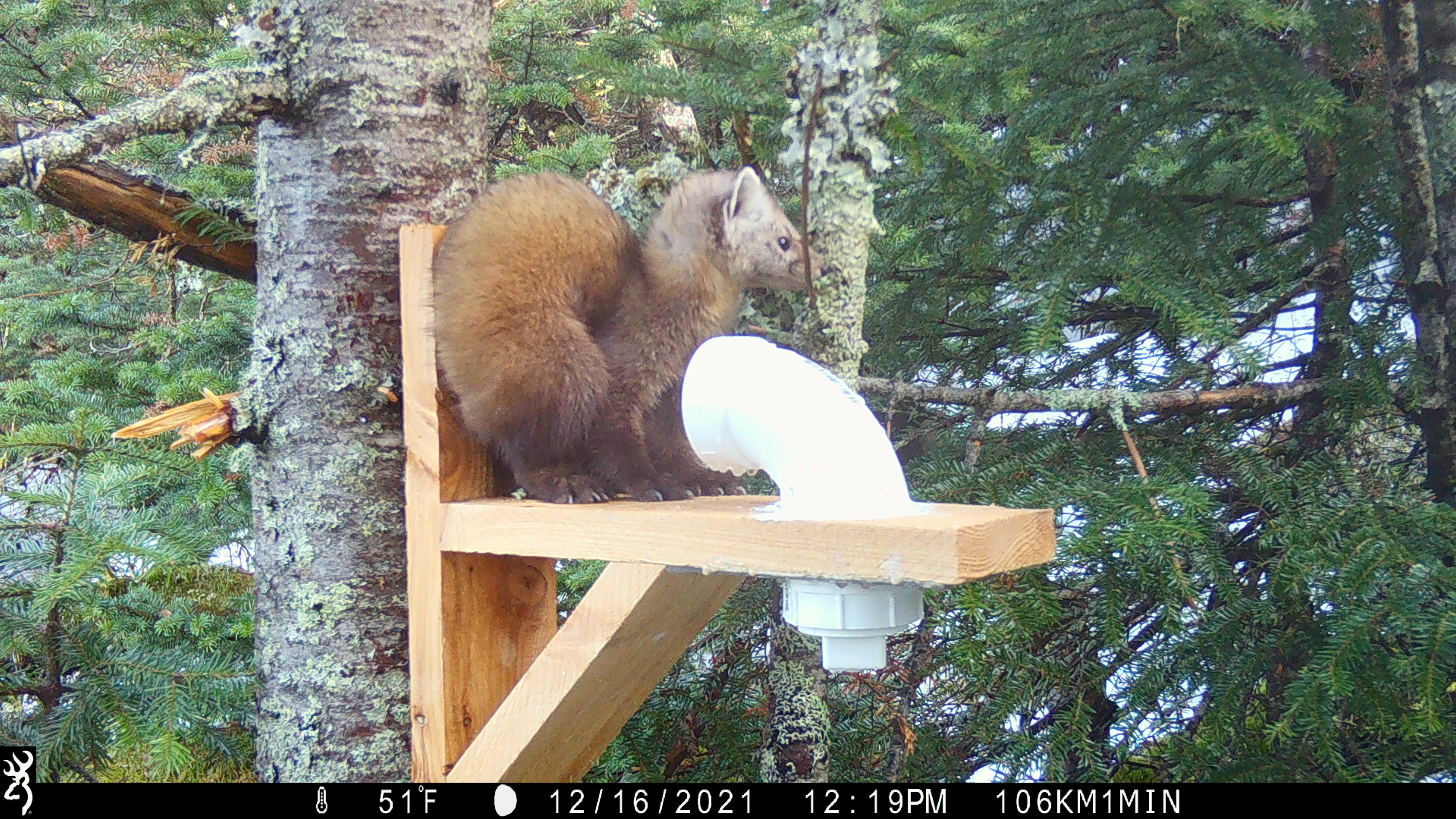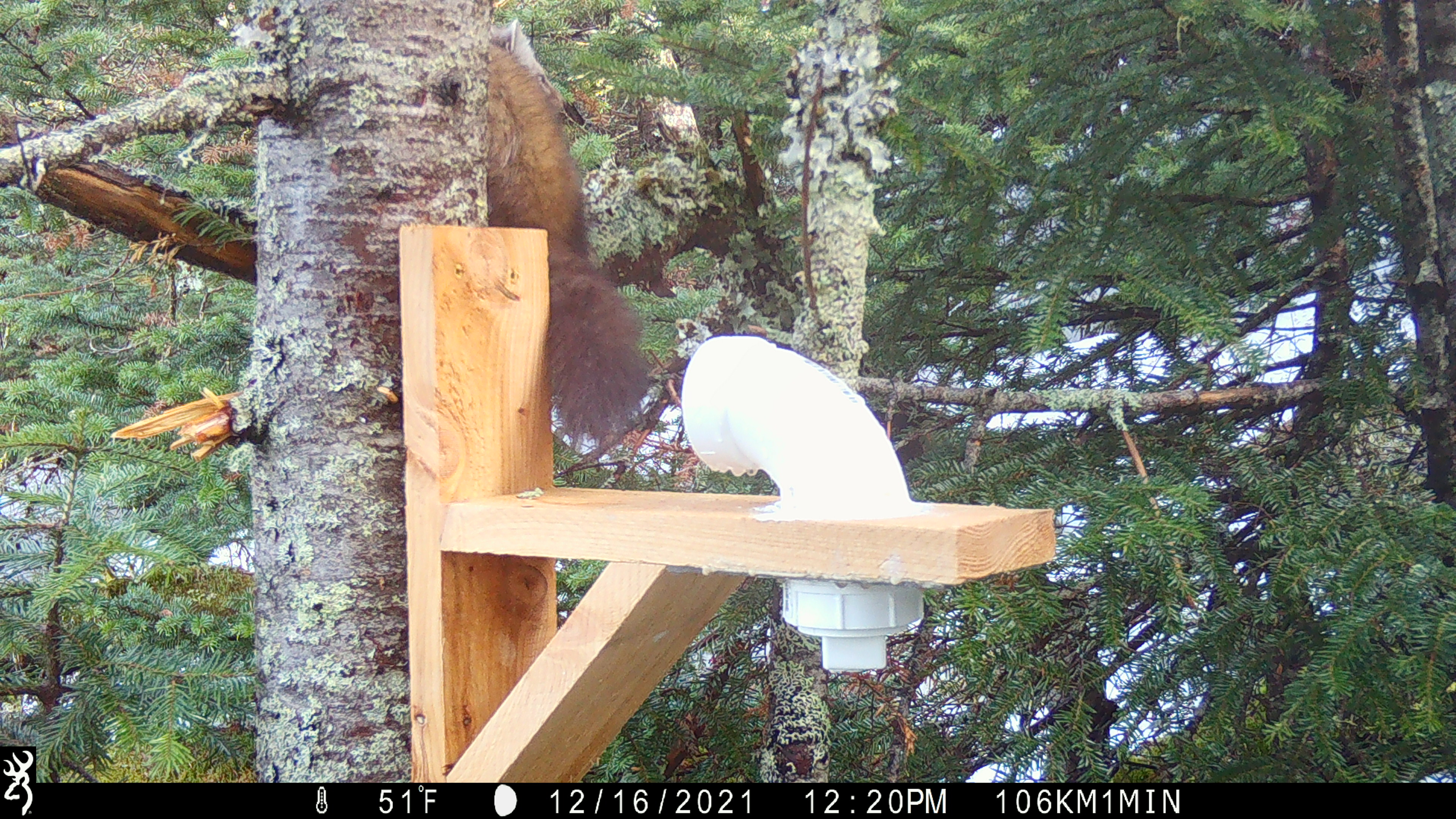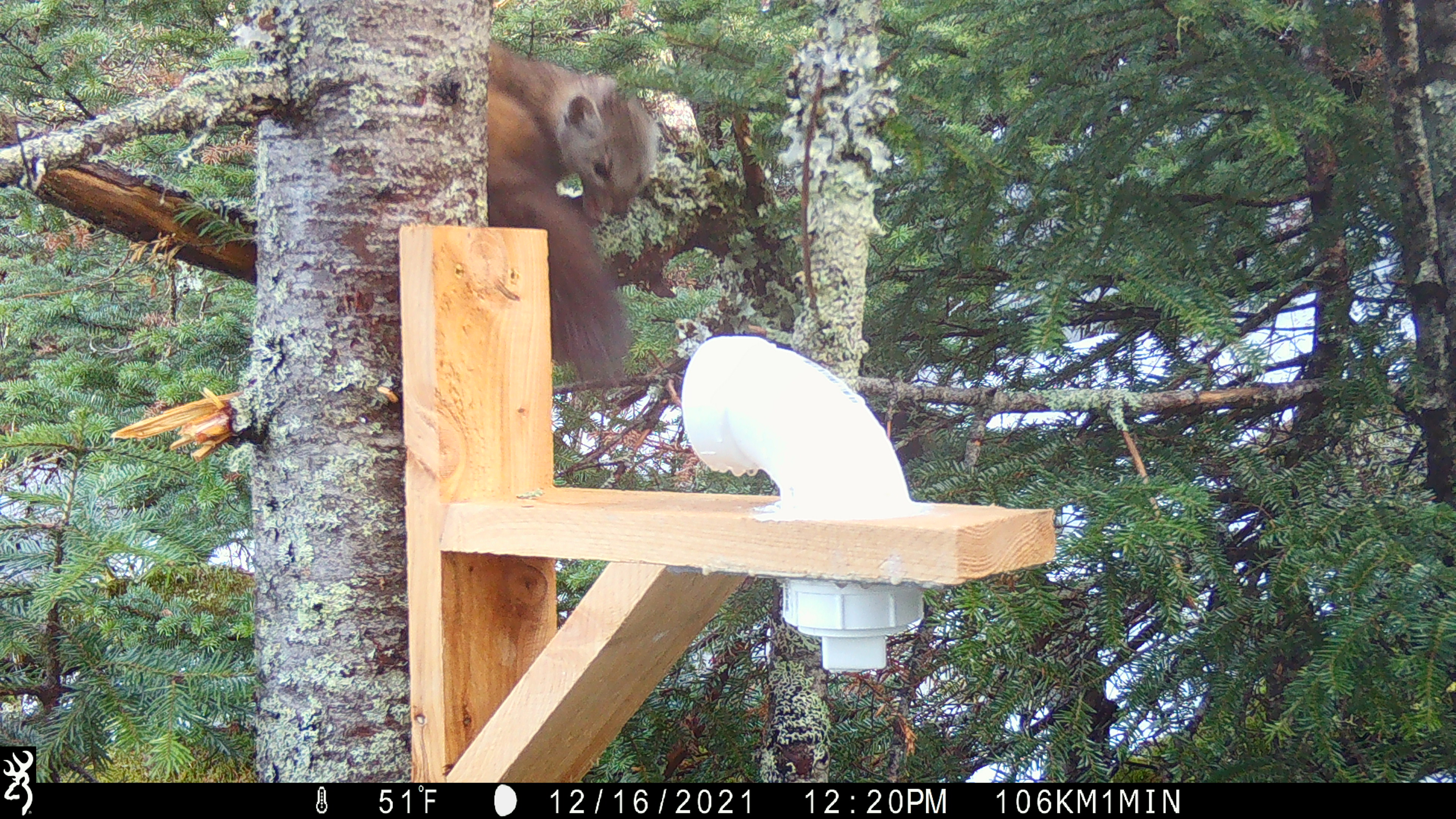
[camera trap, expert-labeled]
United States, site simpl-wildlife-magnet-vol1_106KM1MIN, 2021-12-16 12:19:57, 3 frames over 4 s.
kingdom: Animalia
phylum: Chordata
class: Mammalia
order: Carnivora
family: Mustelidae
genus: Martes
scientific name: Martes americana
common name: american marten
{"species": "american marten (Martes americana)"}